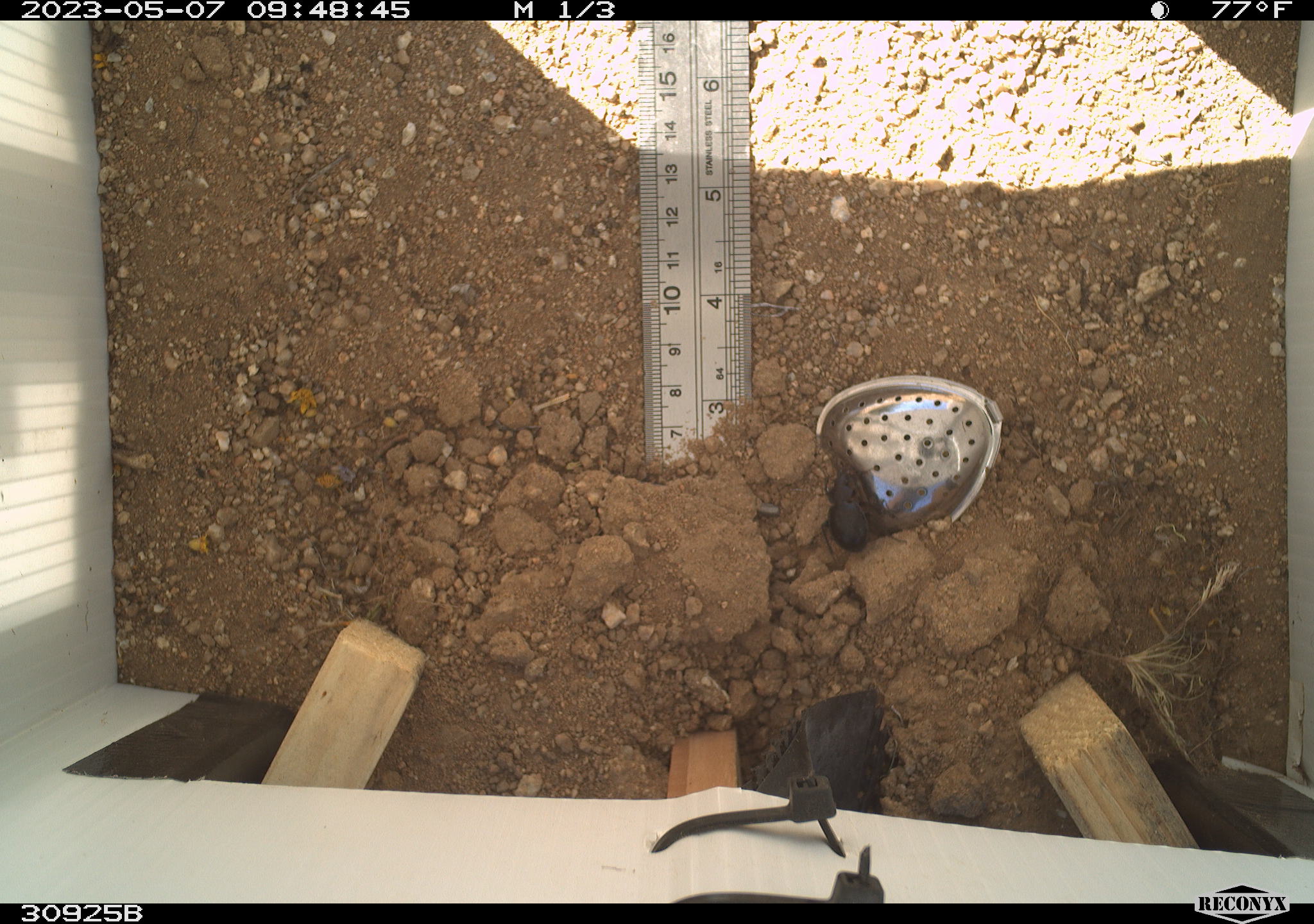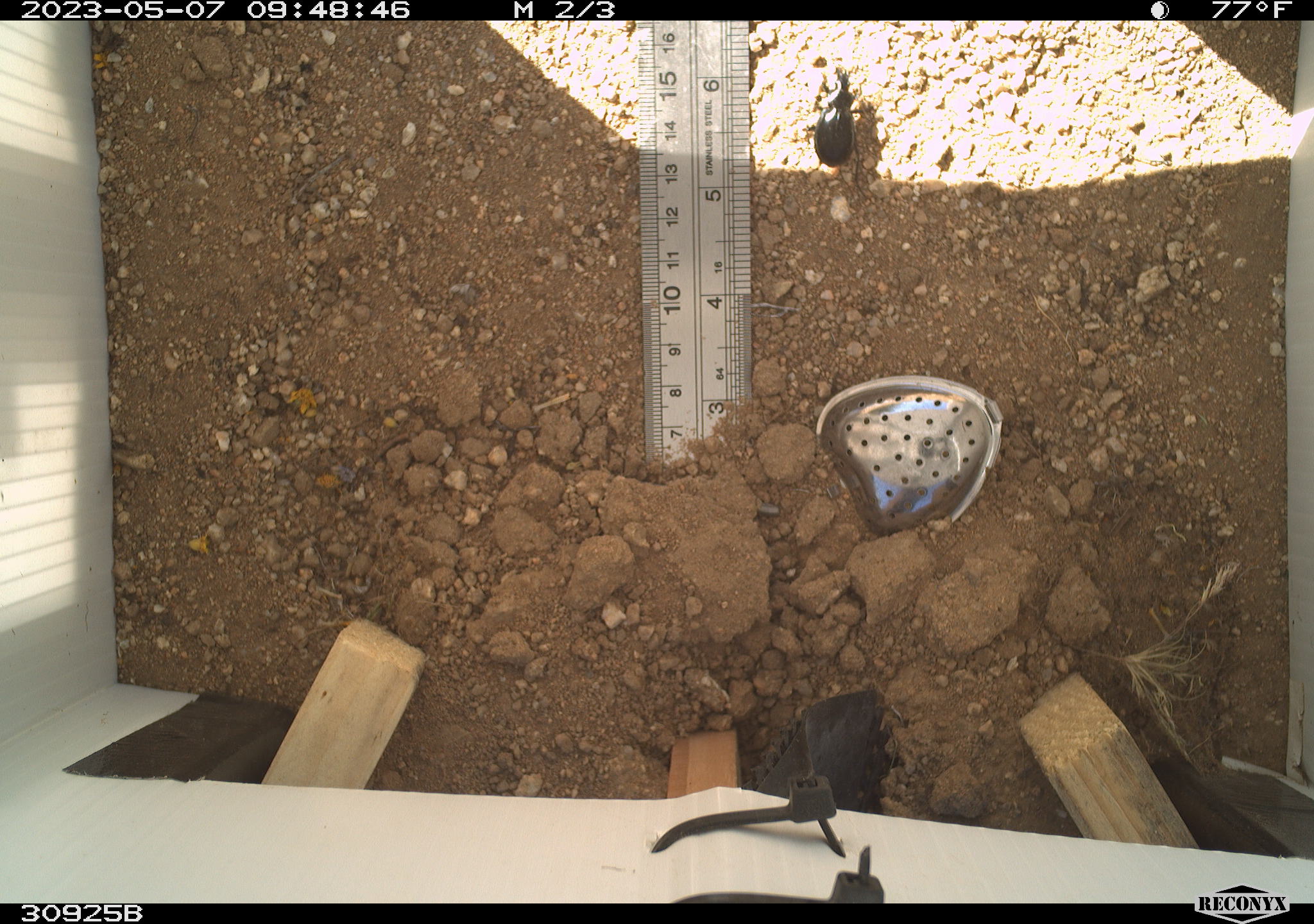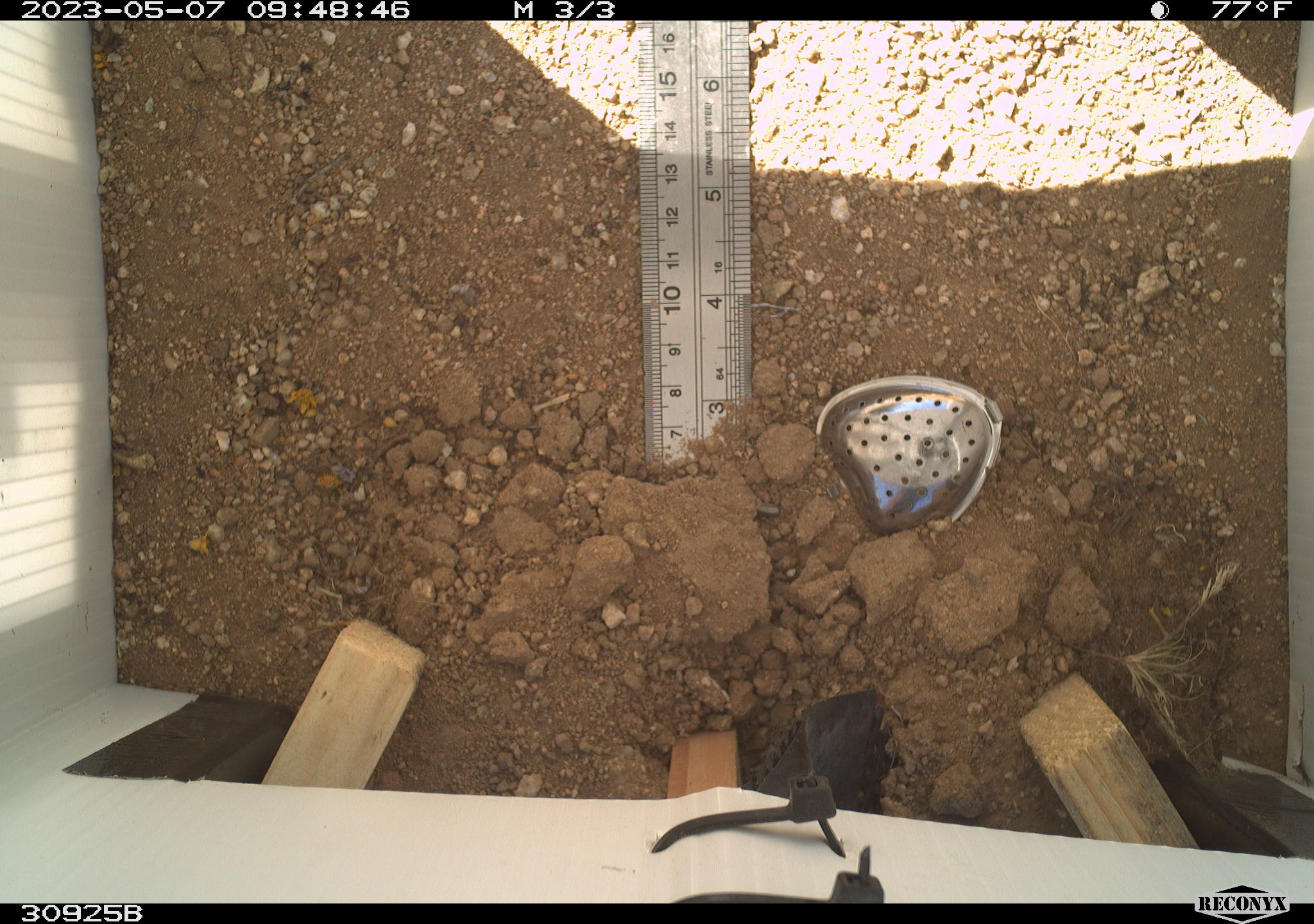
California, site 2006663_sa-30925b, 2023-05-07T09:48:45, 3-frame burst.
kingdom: Animalia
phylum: Arthropoda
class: Insecta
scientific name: Insecta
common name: insect